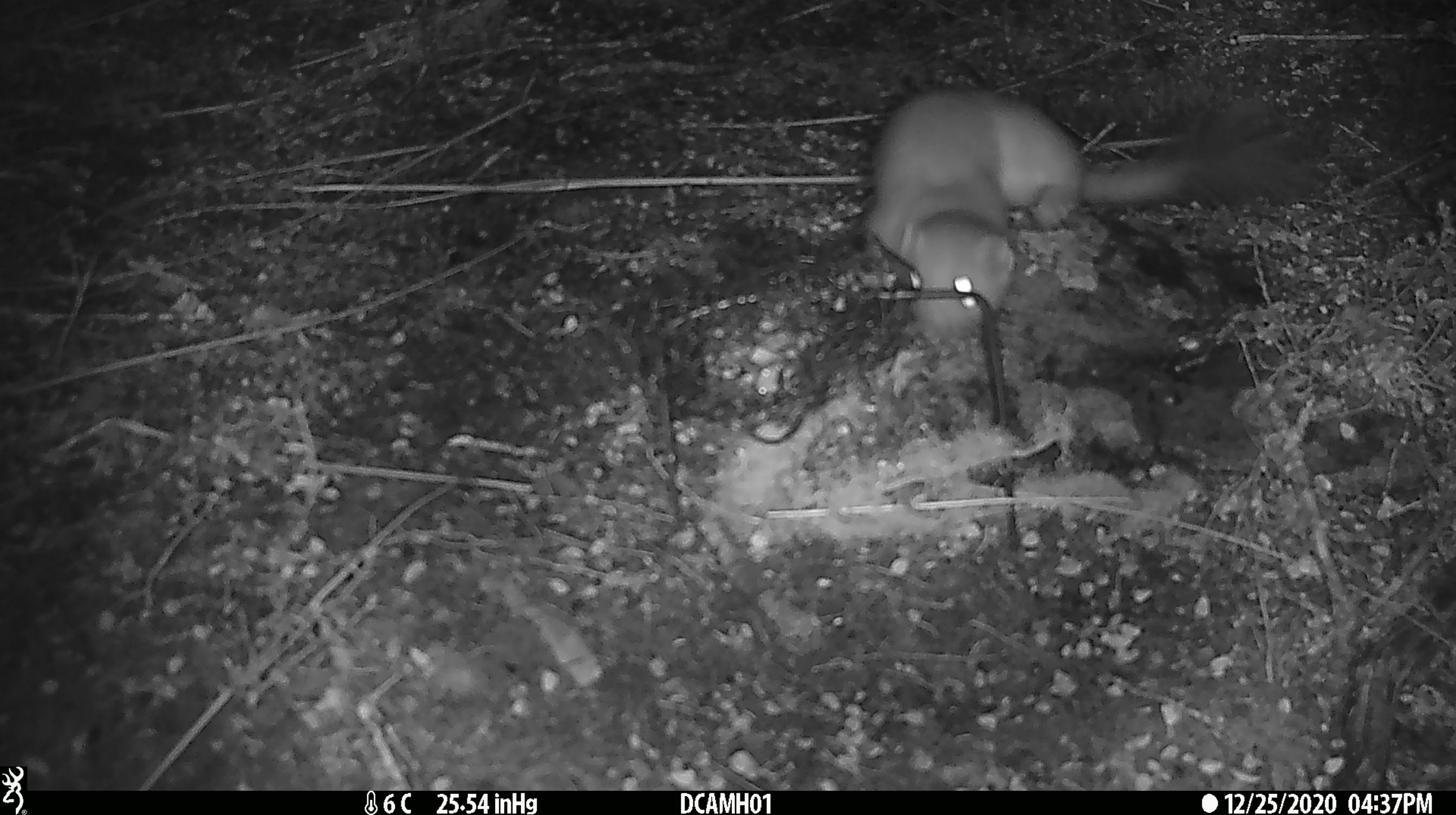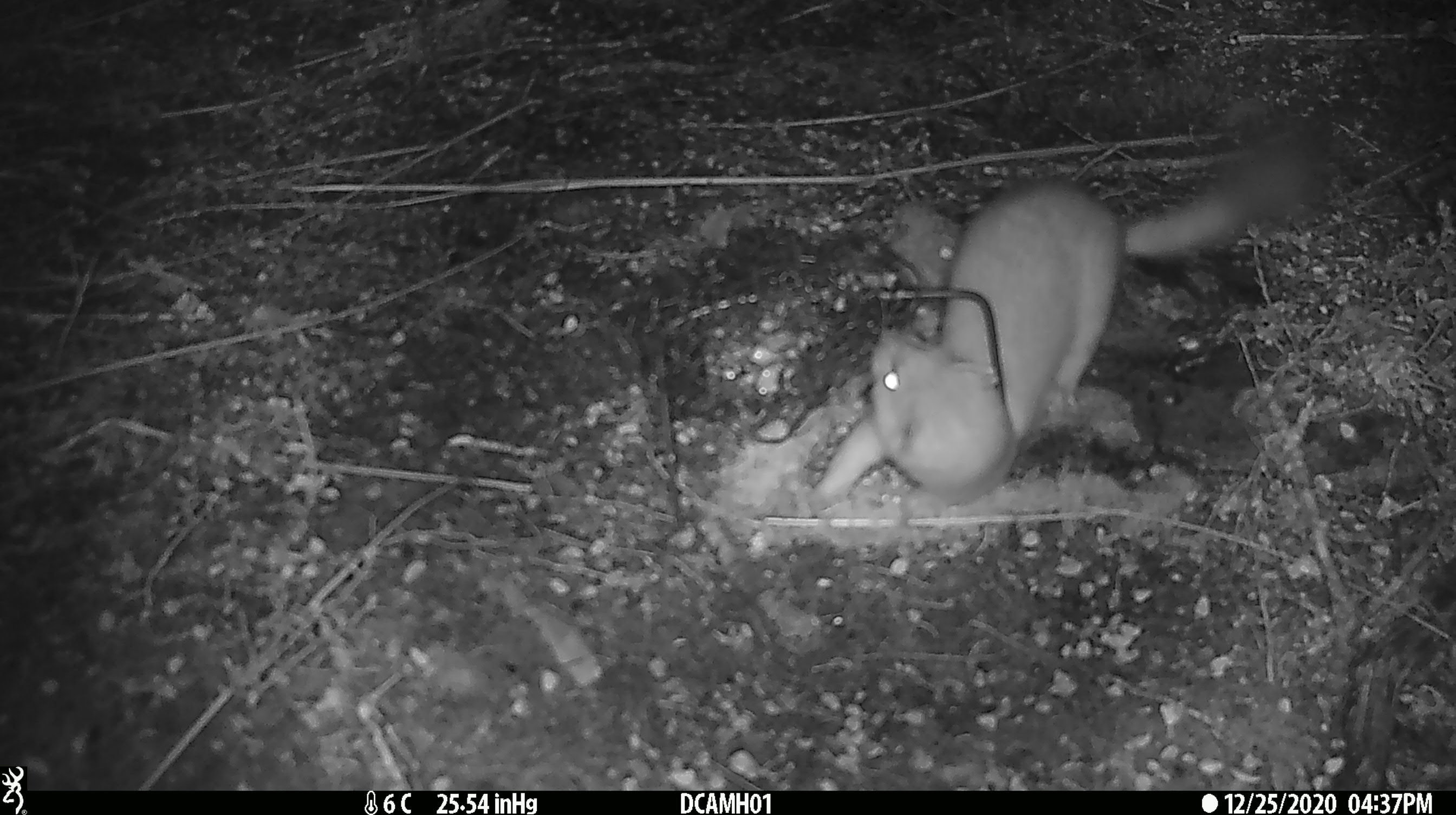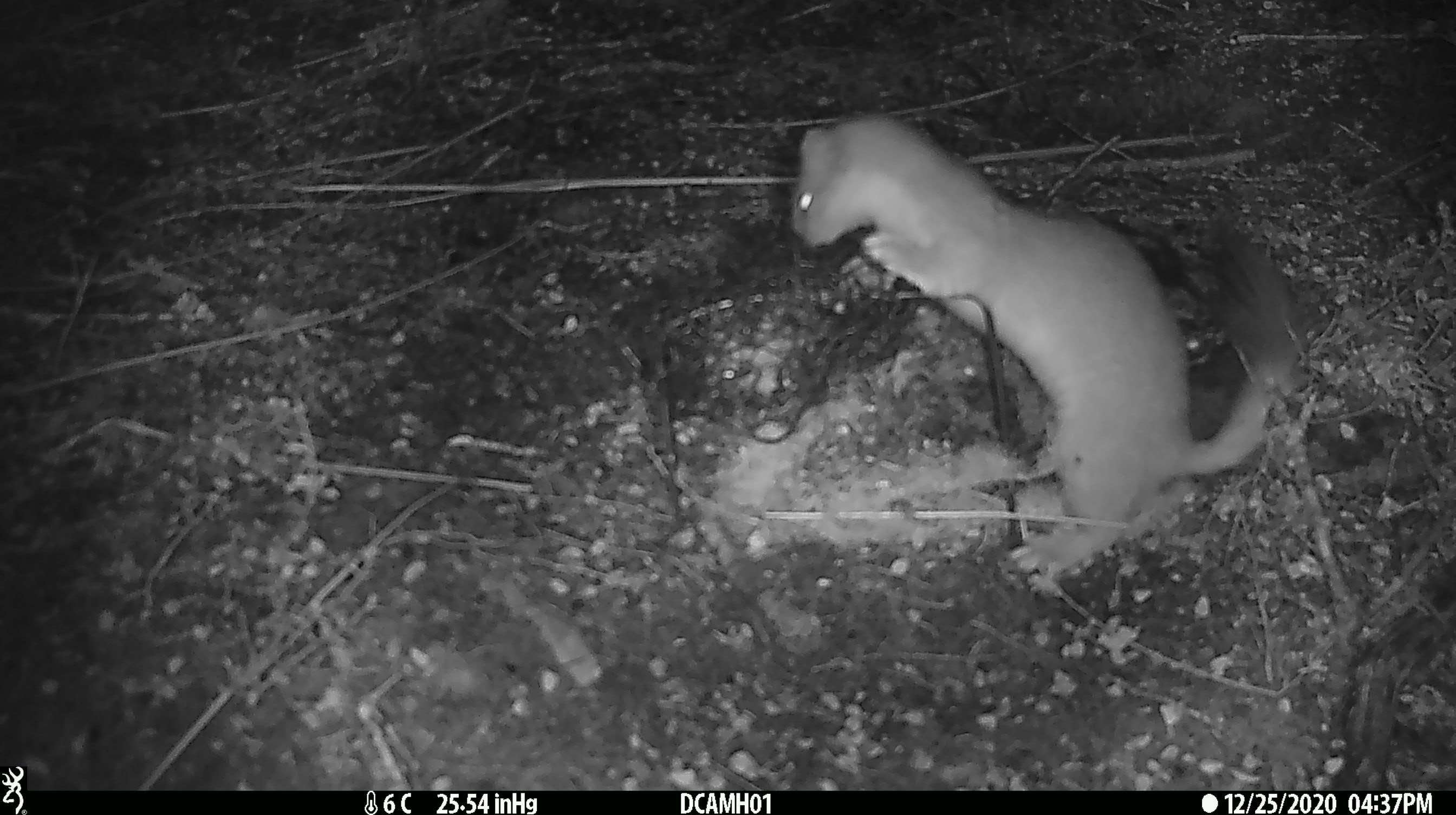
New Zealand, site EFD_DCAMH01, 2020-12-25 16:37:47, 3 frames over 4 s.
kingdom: Animalia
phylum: Chordata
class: Mammalia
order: Carnivora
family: Mustelidae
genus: Mustela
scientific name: Mustela erminea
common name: stoat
Stoat (Mustela erminea).